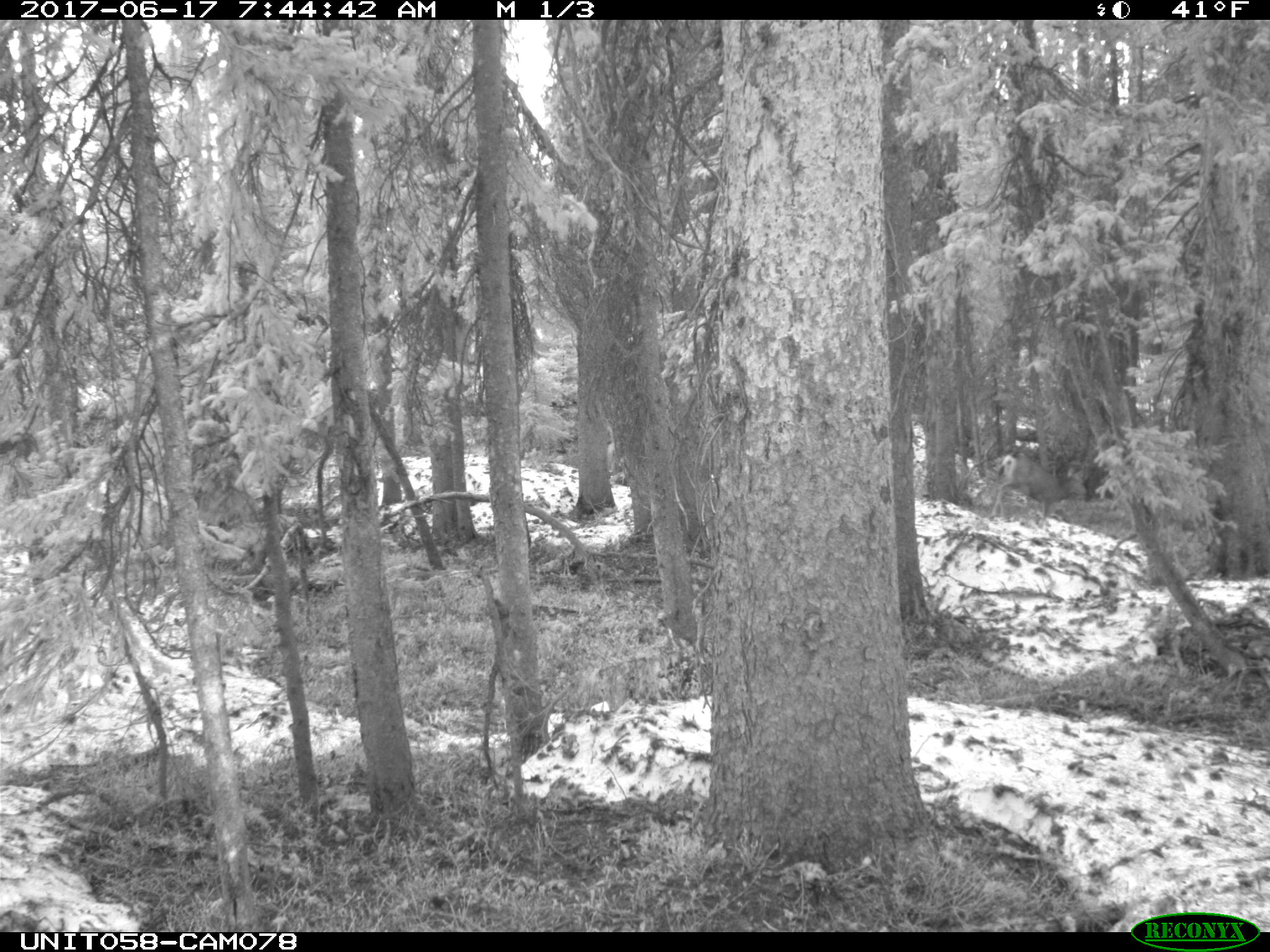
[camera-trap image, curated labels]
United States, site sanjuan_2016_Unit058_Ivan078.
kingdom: Animalia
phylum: Chordata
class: Mammalia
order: Artiodactyla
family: Cervidae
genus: Odocoileus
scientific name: Odocoileus hemionus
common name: mule deer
Odocoileus hemionus (mule deer).